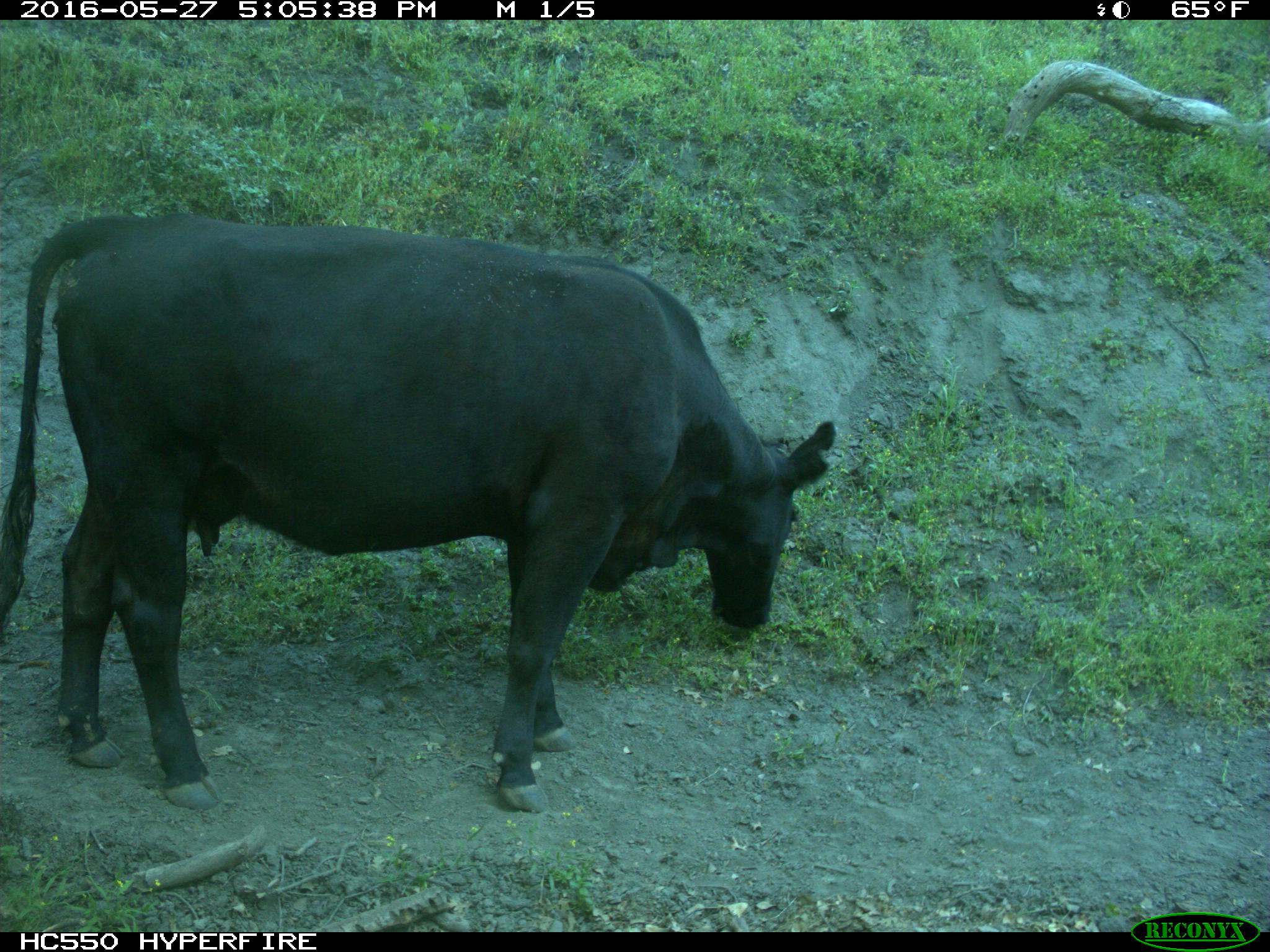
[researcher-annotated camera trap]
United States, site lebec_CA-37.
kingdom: Animalia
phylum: Chordata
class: Mammalia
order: Artiodactyla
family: Bovidae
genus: Bos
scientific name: Bos taurus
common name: domestic cow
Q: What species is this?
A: Bos taurus (domestic cow).